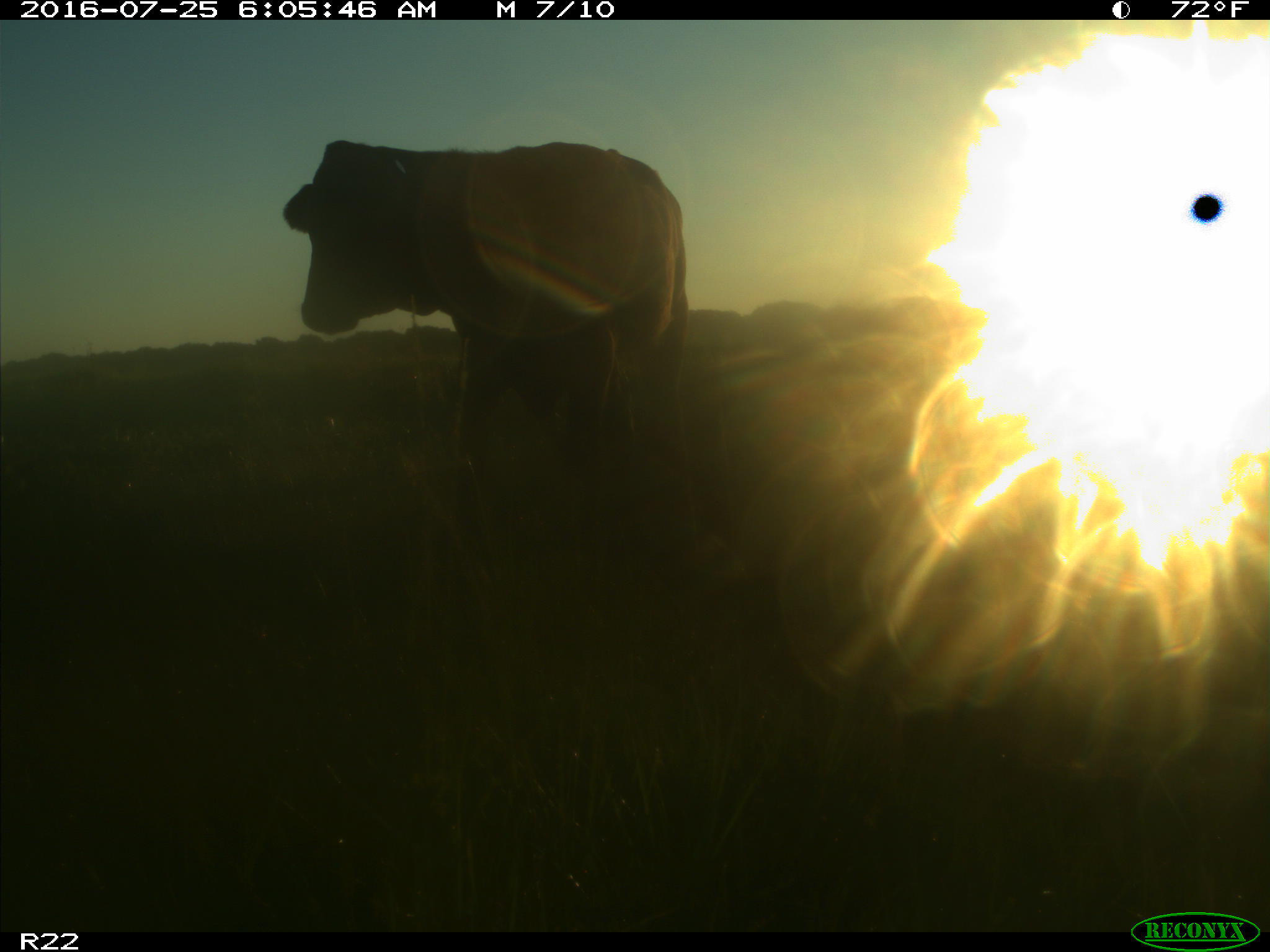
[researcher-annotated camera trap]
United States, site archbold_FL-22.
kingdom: Animalia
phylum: Chordata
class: Mammalia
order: Artiodactyla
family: Bovidae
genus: Bos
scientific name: Bos taurus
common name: domestic cow